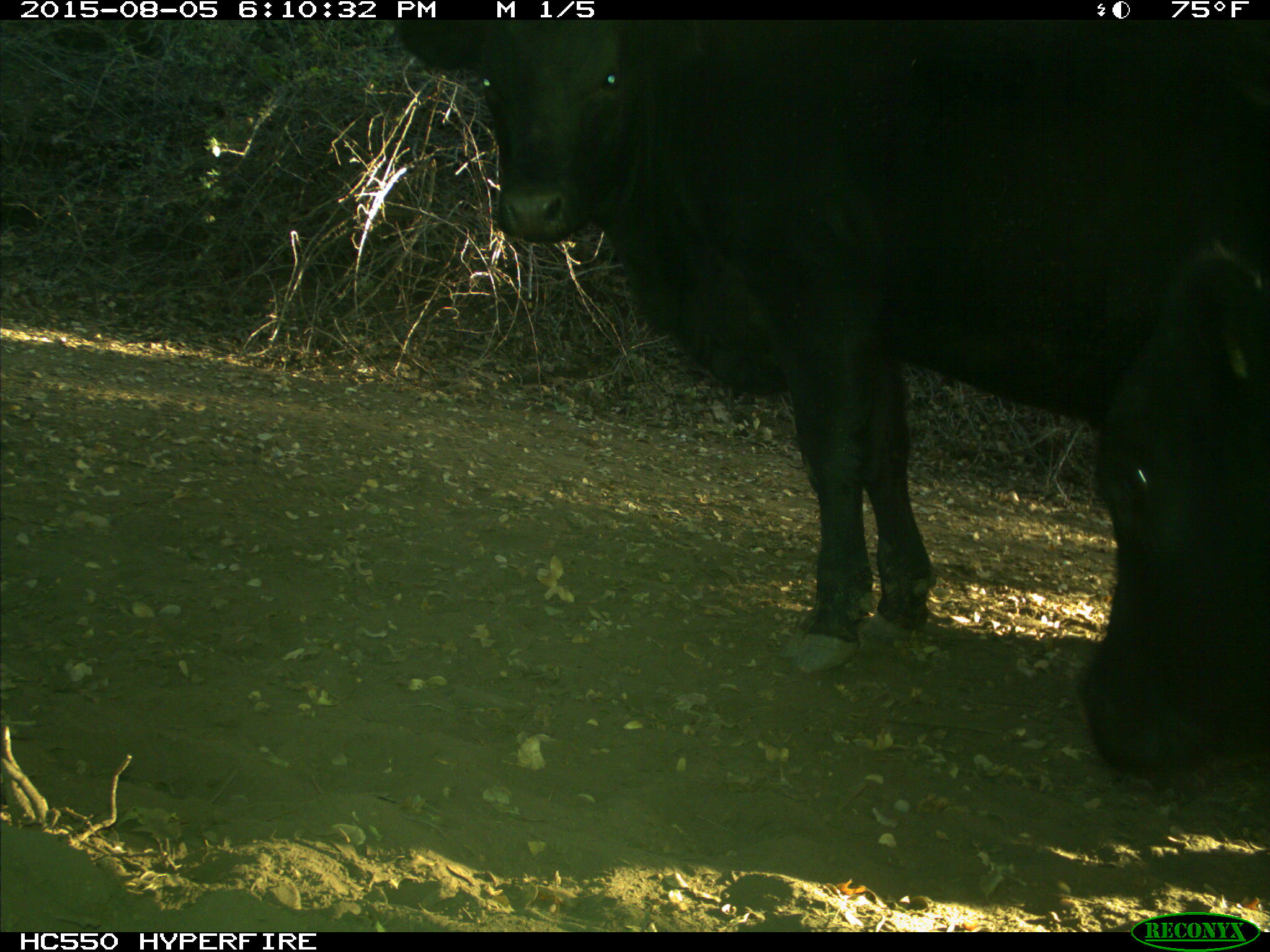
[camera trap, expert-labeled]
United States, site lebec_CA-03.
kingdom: Animalia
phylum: Chordata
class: Mammalia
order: Artiodactyla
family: Bovidae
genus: Bos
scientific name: Bos taurus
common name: domestic cow